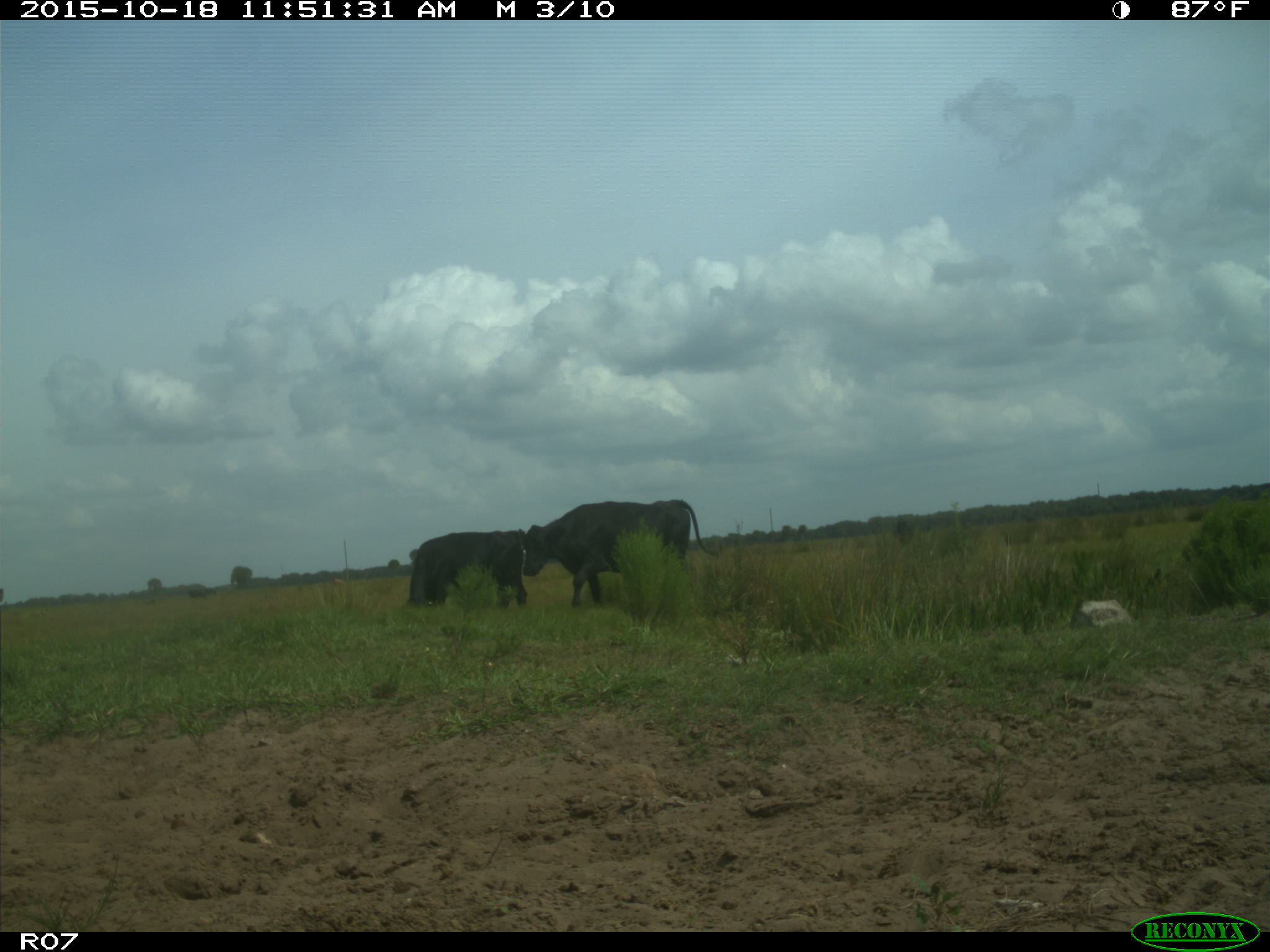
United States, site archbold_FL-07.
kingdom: Animalia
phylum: Chordata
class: Mammalia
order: Artiodactyla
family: Bovidae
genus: Bos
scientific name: Bos taurus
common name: domestic cow